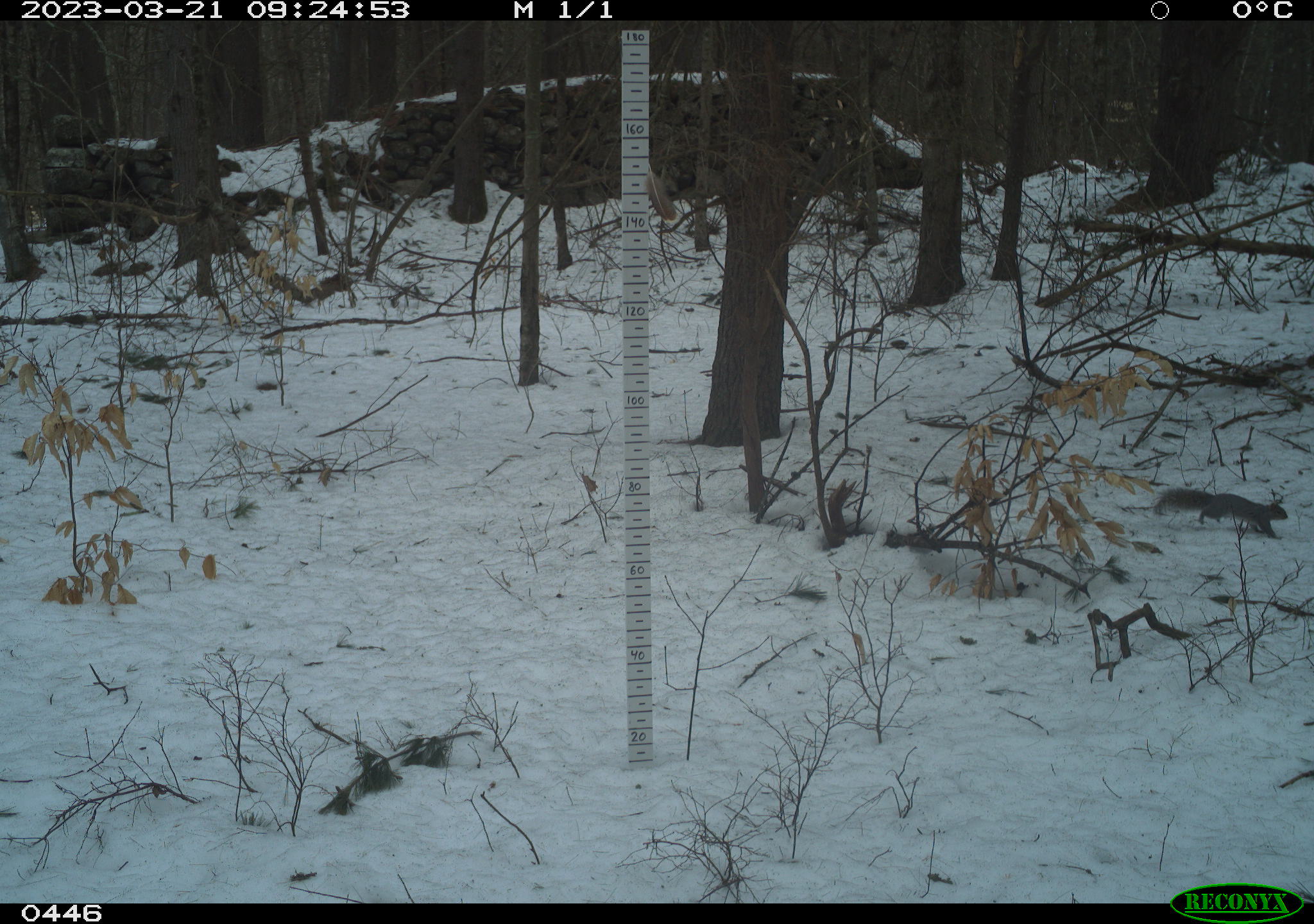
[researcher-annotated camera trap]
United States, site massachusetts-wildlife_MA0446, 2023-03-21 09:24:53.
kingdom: Animalia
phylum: Chordata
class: Mammalia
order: Rodentia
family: Sciuridae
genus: Sciurus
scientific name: Sciurus carolinensis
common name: gray squirrel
Gray squirrel (Sciurus carolinensis).